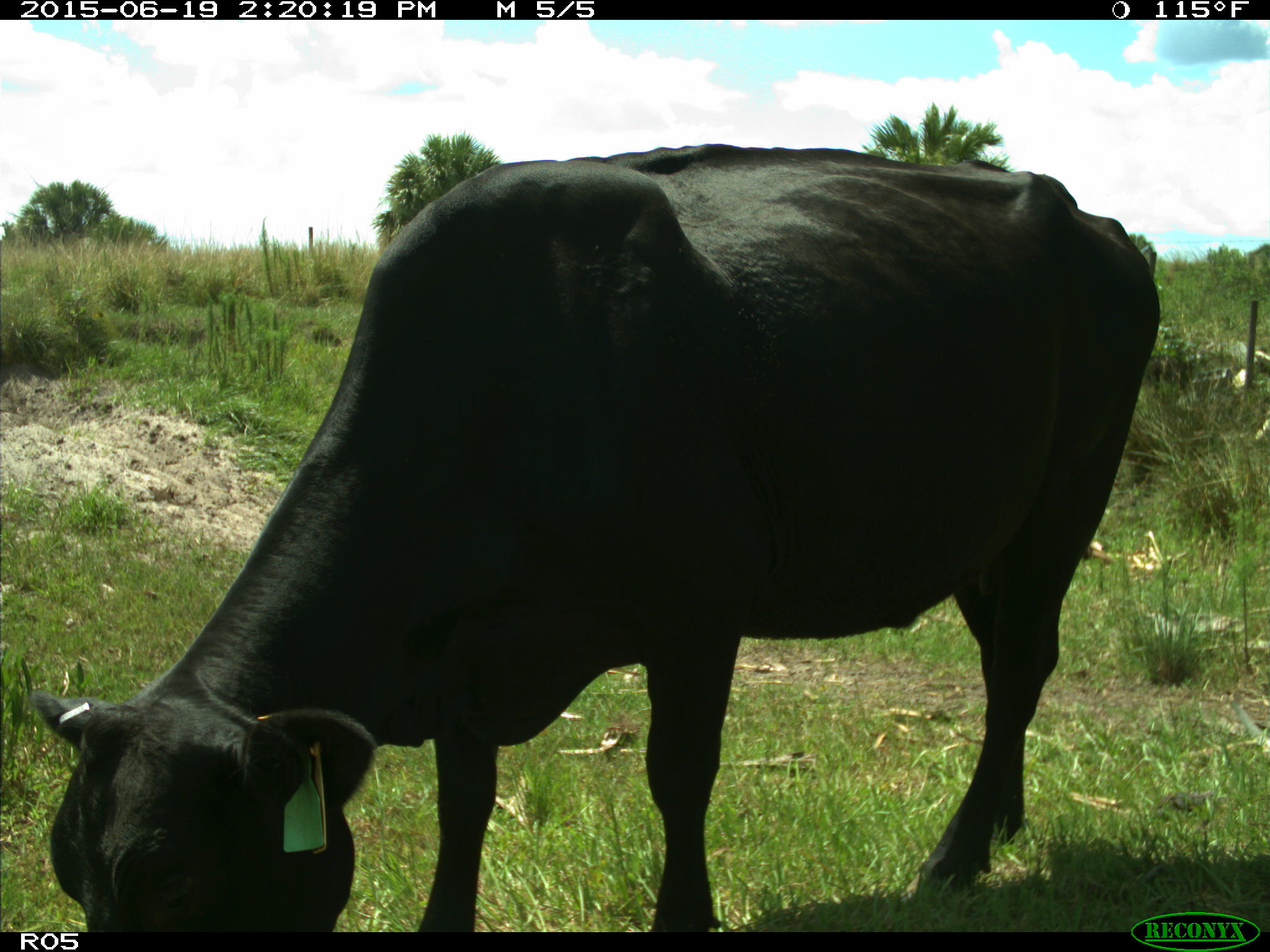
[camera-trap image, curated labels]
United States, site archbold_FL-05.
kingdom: Animalia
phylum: Chordata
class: Mammalia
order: Artiodactyla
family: Bovidae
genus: Bos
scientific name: Bos taurus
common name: domestic cow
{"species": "Bos taurus (domestic cow)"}